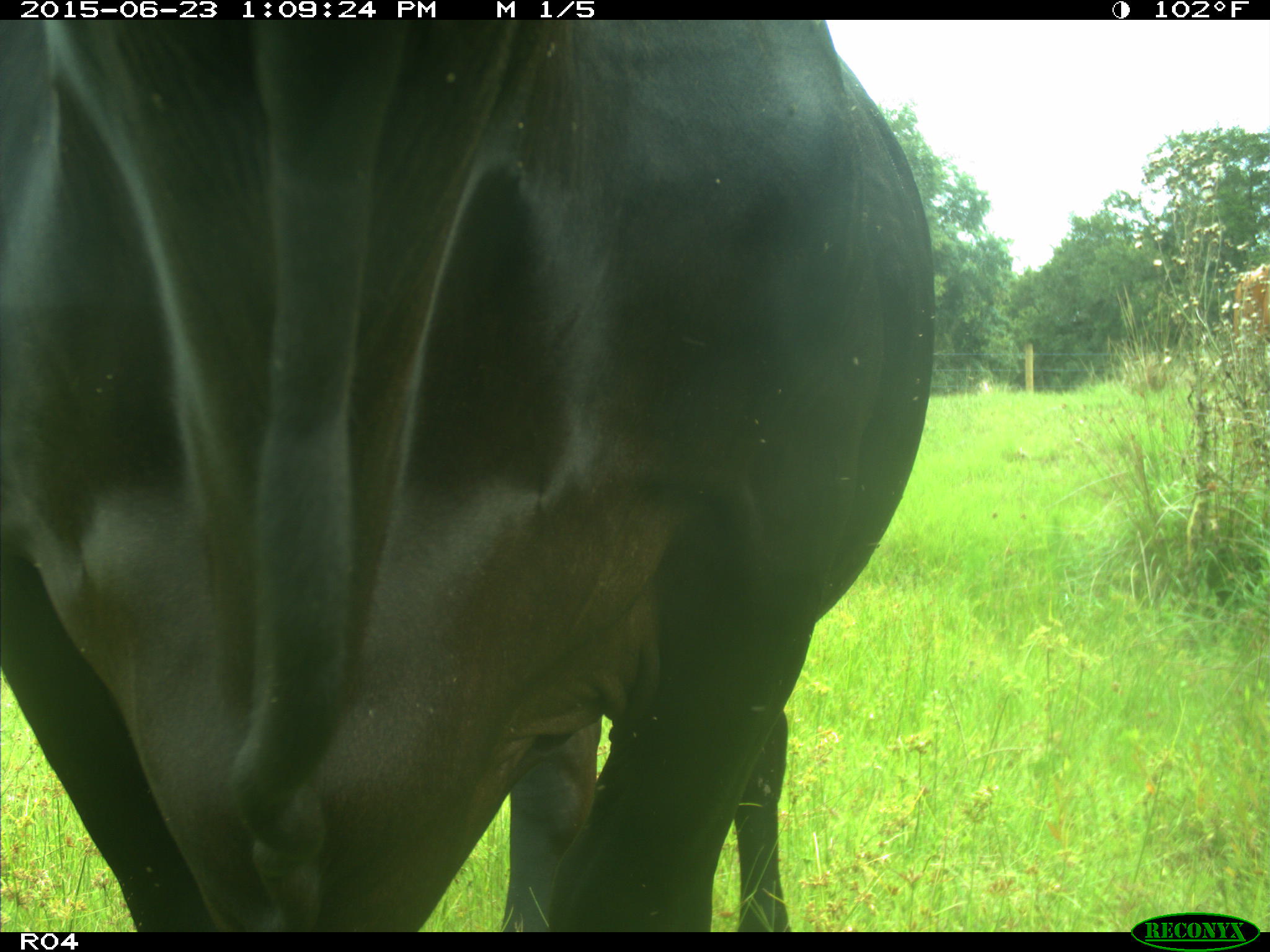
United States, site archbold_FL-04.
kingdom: Animalia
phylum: Chordata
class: Mammalia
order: Artiodactyla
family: Bovidae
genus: Bos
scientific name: Bos taurus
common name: domestic cow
Bos taurus (domestic cow).